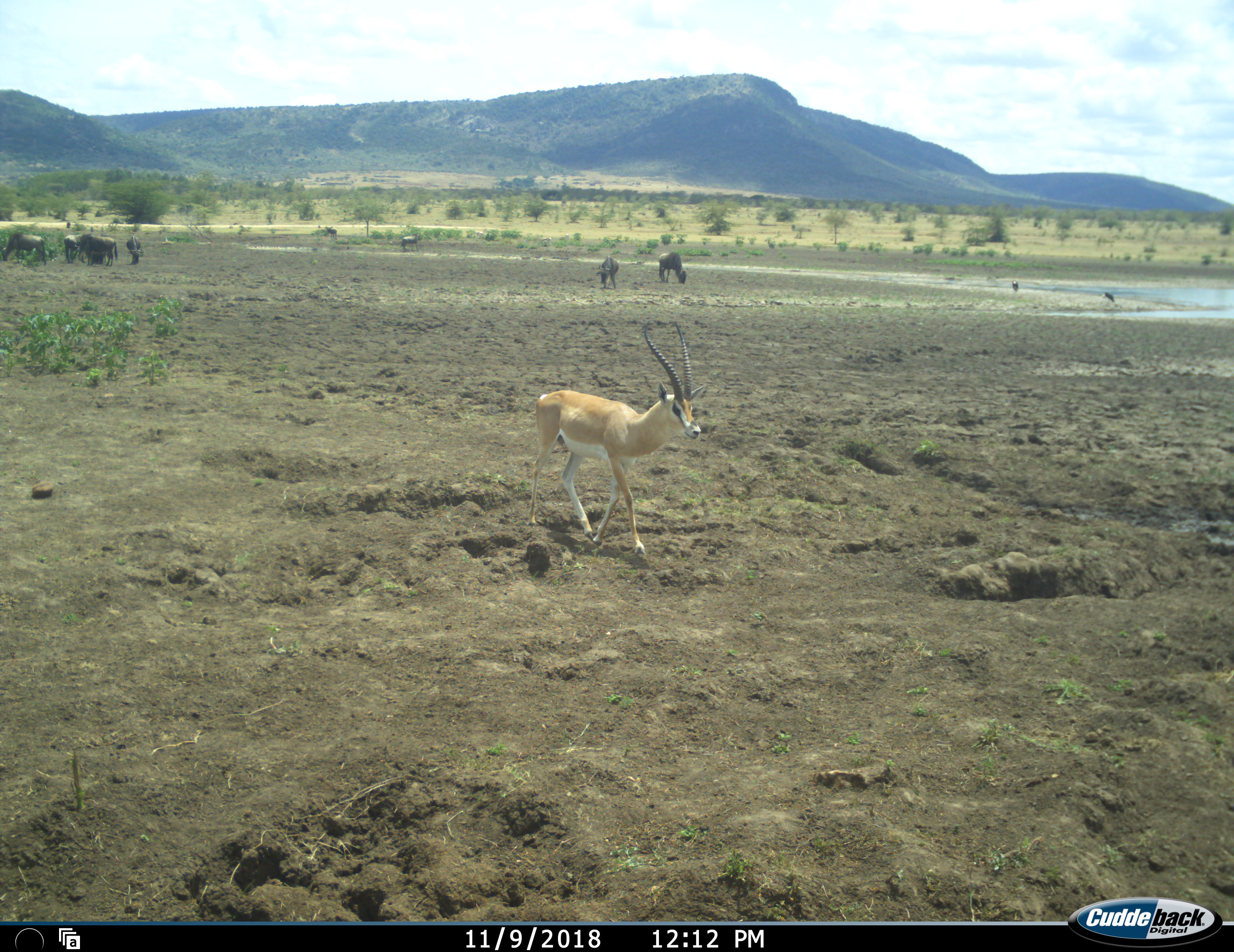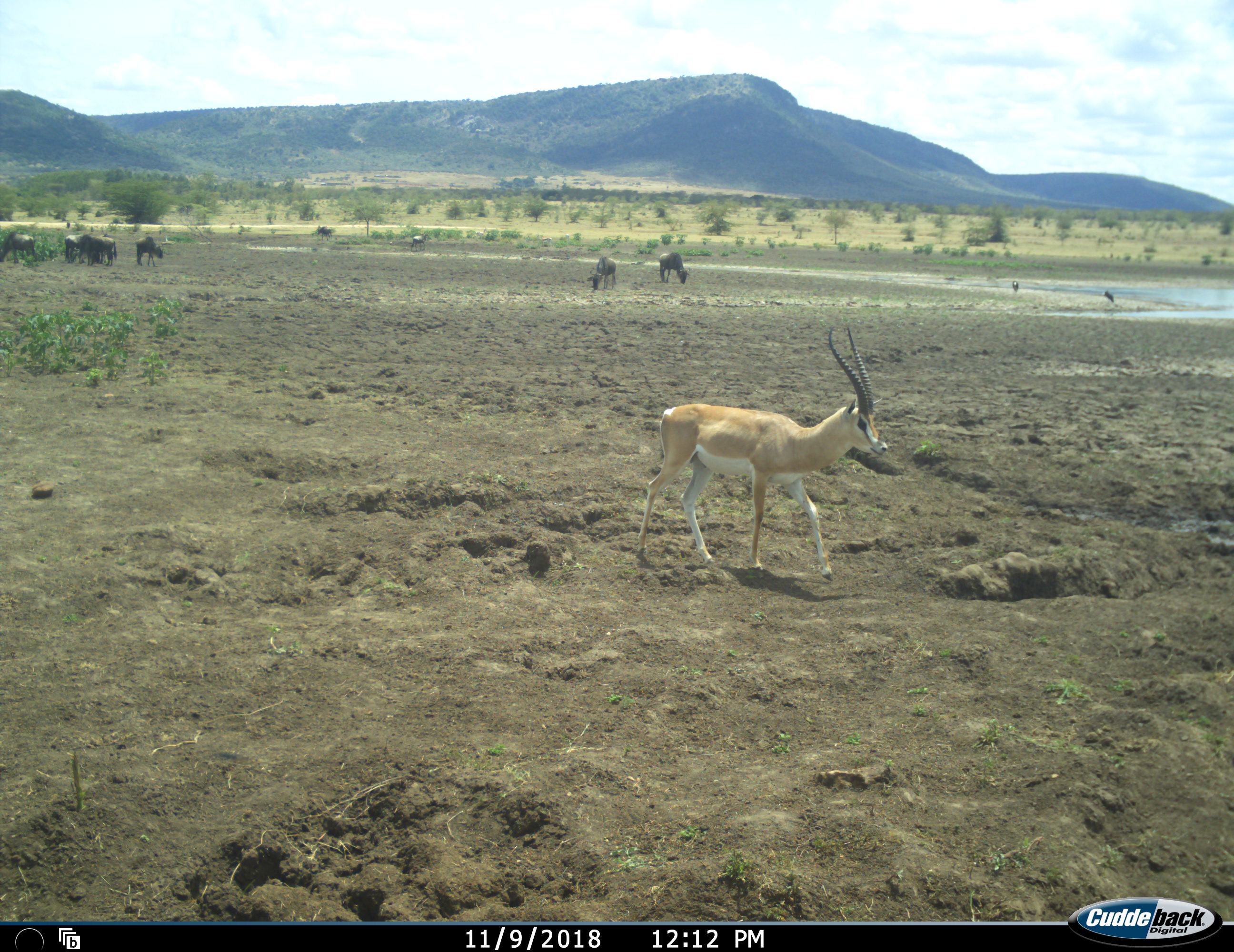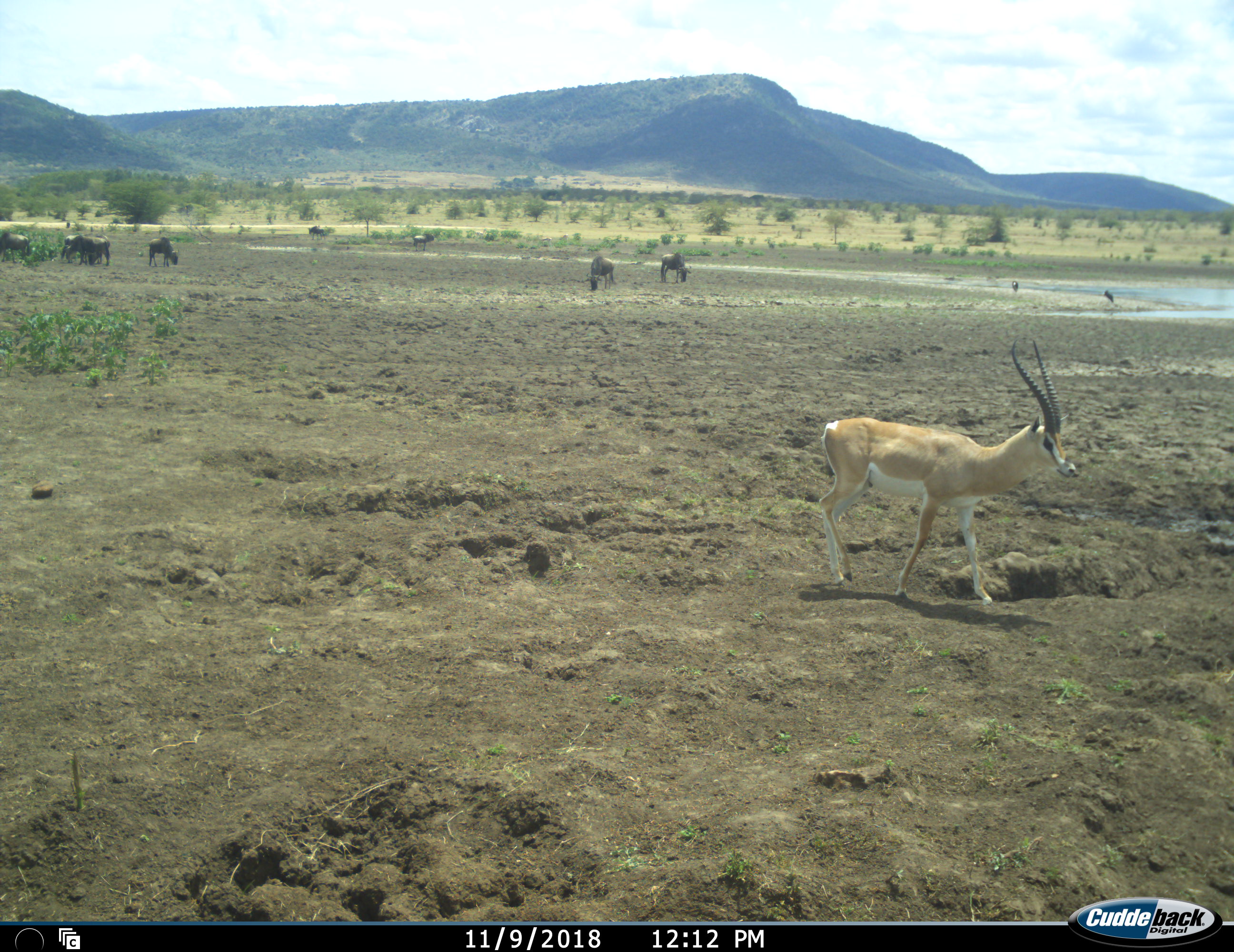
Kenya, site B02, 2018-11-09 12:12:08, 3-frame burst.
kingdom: Animalia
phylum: Chordata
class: Mammalia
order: Artiodactyla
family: Bovidae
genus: Nanger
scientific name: Nanger granti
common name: grant's gazelle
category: gazellegrants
Gazellegrants (grant's gazelle) (Nanger granti), count 1. Behavior (volunteer vote fractions): standing 0%, resting 0%, moving 100%, interacting 0%. Young present (vote fraction): 0%. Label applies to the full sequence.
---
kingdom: Animalia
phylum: Chordata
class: Mammalia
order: Artiodactyla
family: Bovidae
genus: Connochaetes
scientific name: Connochaetes taurinus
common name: common wildebeest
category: wildebeest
Wildebeest (common wildebeest) (Connochaetes taurinus), count 8. Behavior (volunteer vote fractions): standing 50%, resting 0%, moving 12%, interacting 12%. Young present (vote fraction): 0%. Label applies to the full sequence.